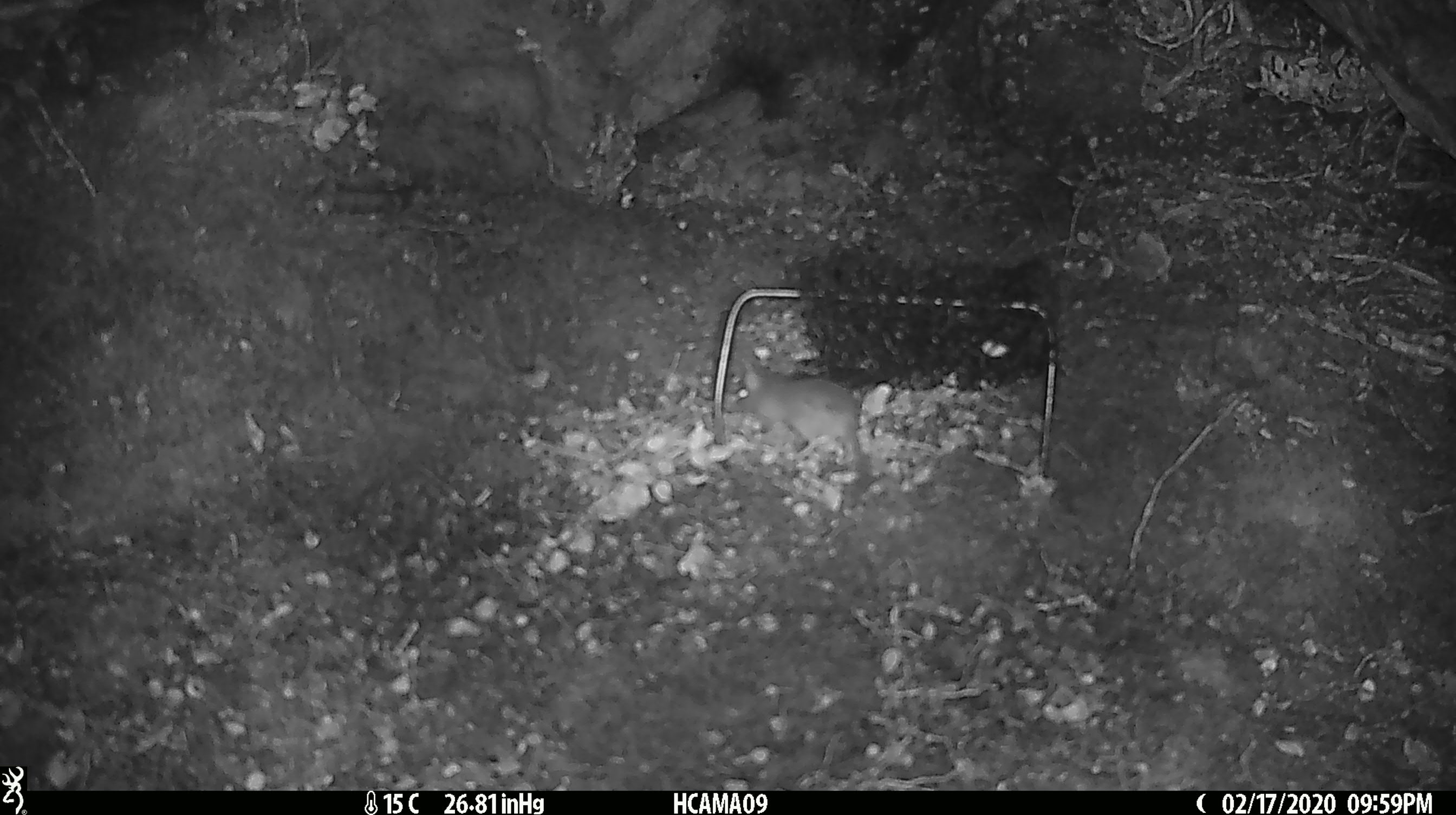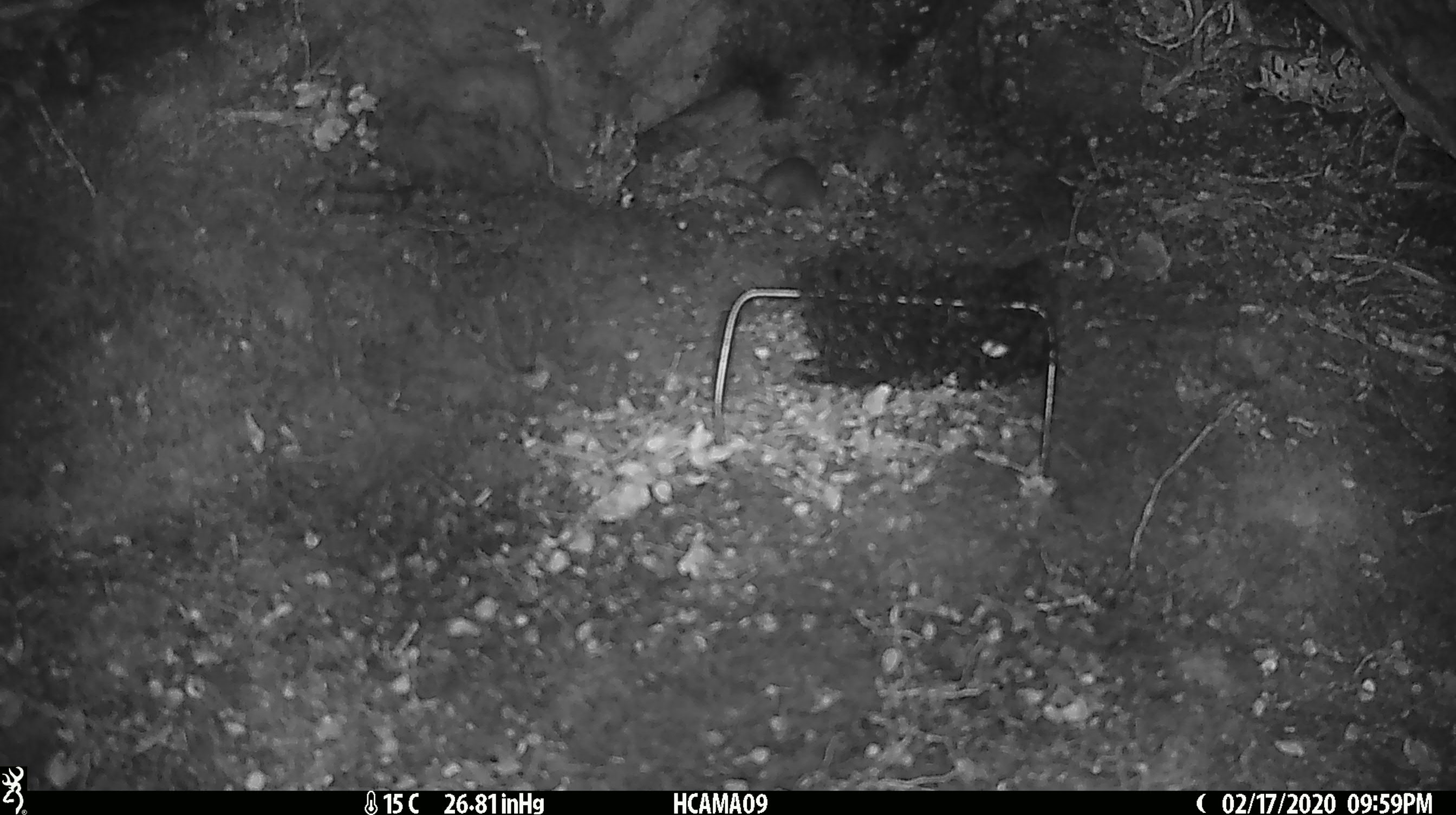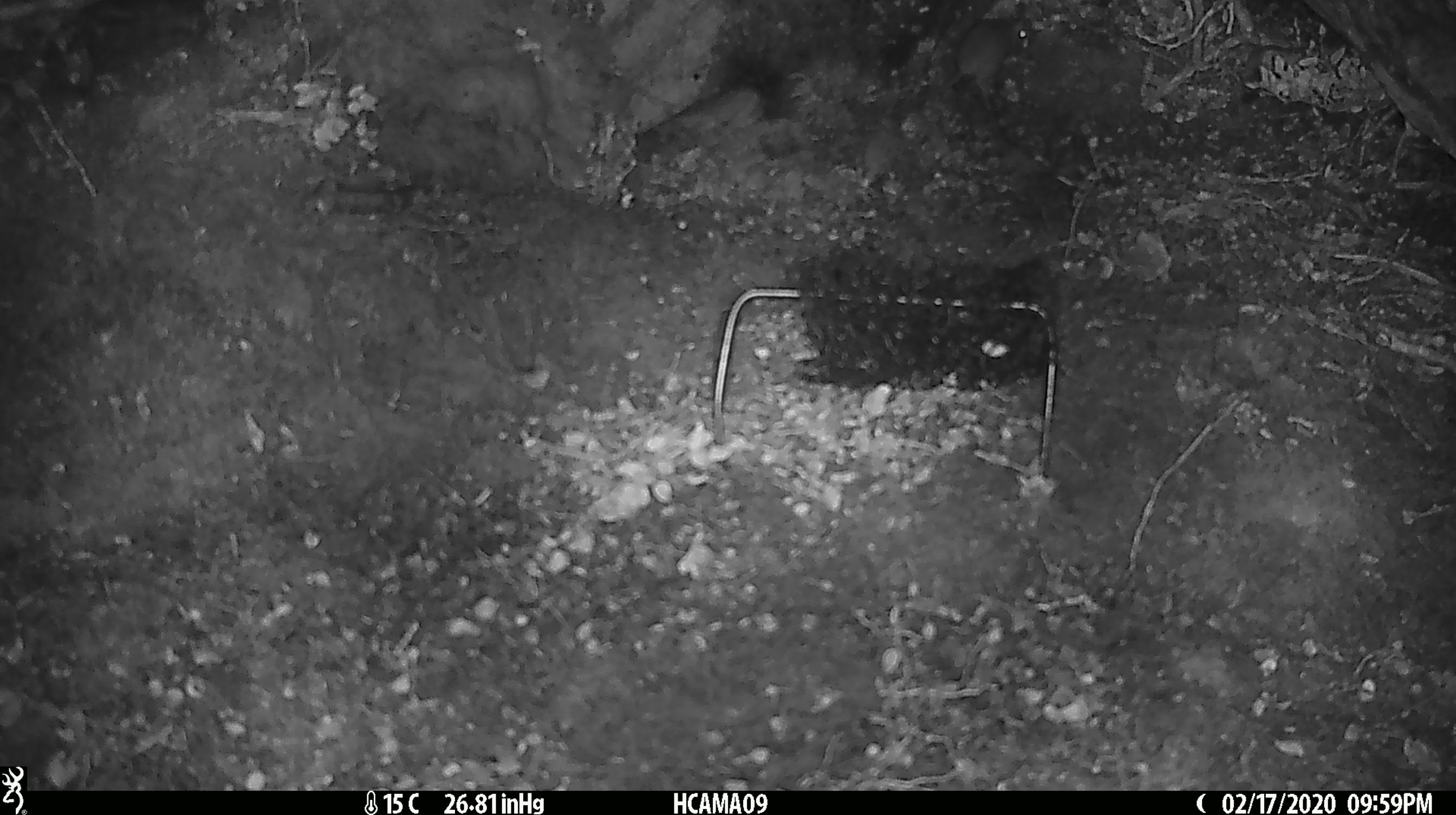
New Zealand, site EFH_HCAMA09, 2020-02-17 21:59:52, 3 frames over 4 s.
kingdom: Animalia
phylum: Chordata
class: Mammalia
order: Rodentia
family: Muridae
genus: Mus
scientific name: Mus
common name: mouse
Mouse (Mus).